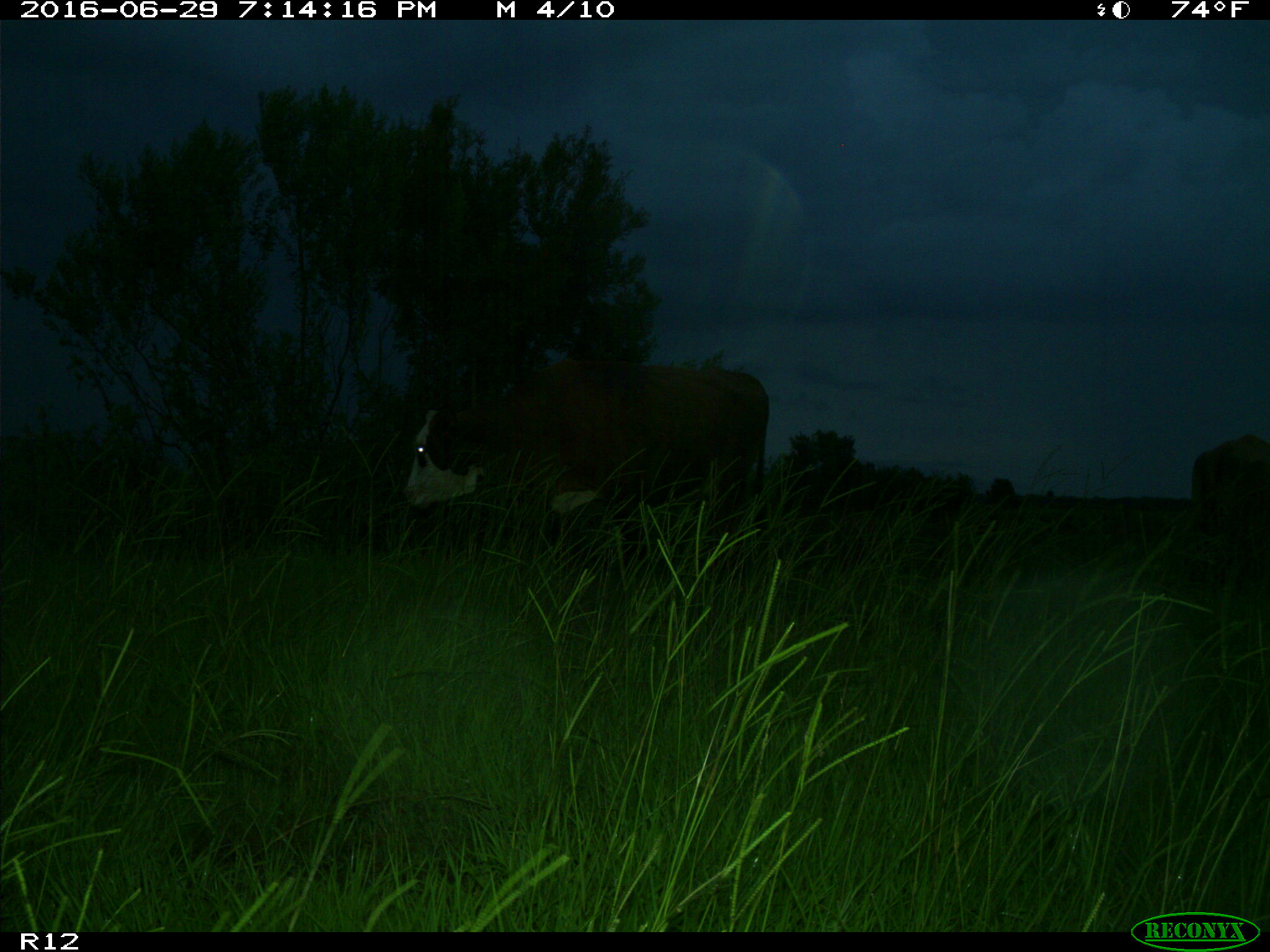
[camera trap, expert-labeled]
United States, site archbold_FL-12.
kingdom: Animalia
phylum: Chordata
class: Mammalia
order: Artiodactyla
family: Bovidae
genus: Bos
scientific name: Bos taurus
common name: domestic cow